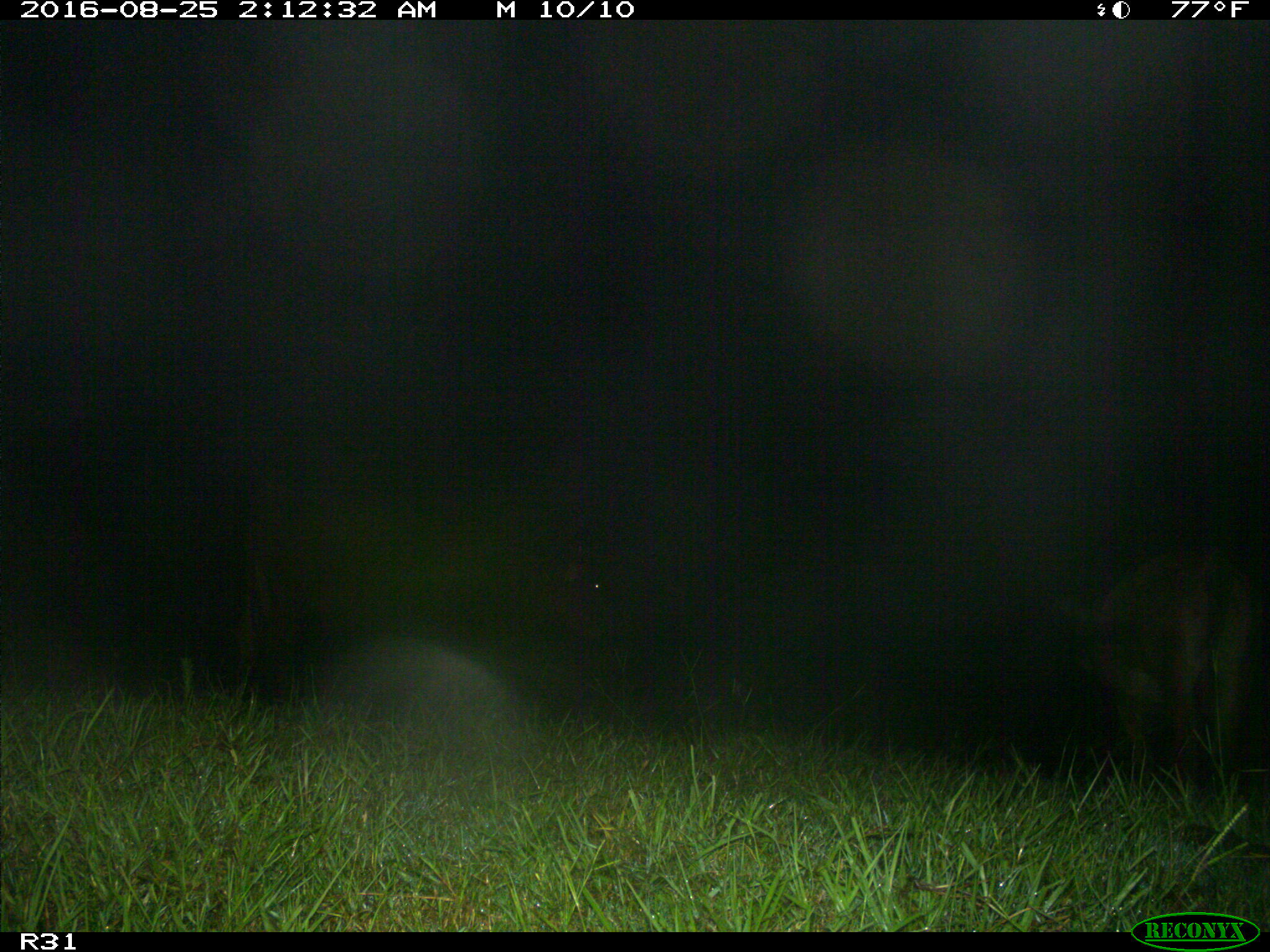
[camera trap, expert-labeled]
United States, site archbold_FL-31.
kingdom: Animalia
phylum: Chordata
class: Mammalia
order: Artiodactyla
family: Bovidae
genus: Bos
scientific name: Bos taurus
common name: domestic cow